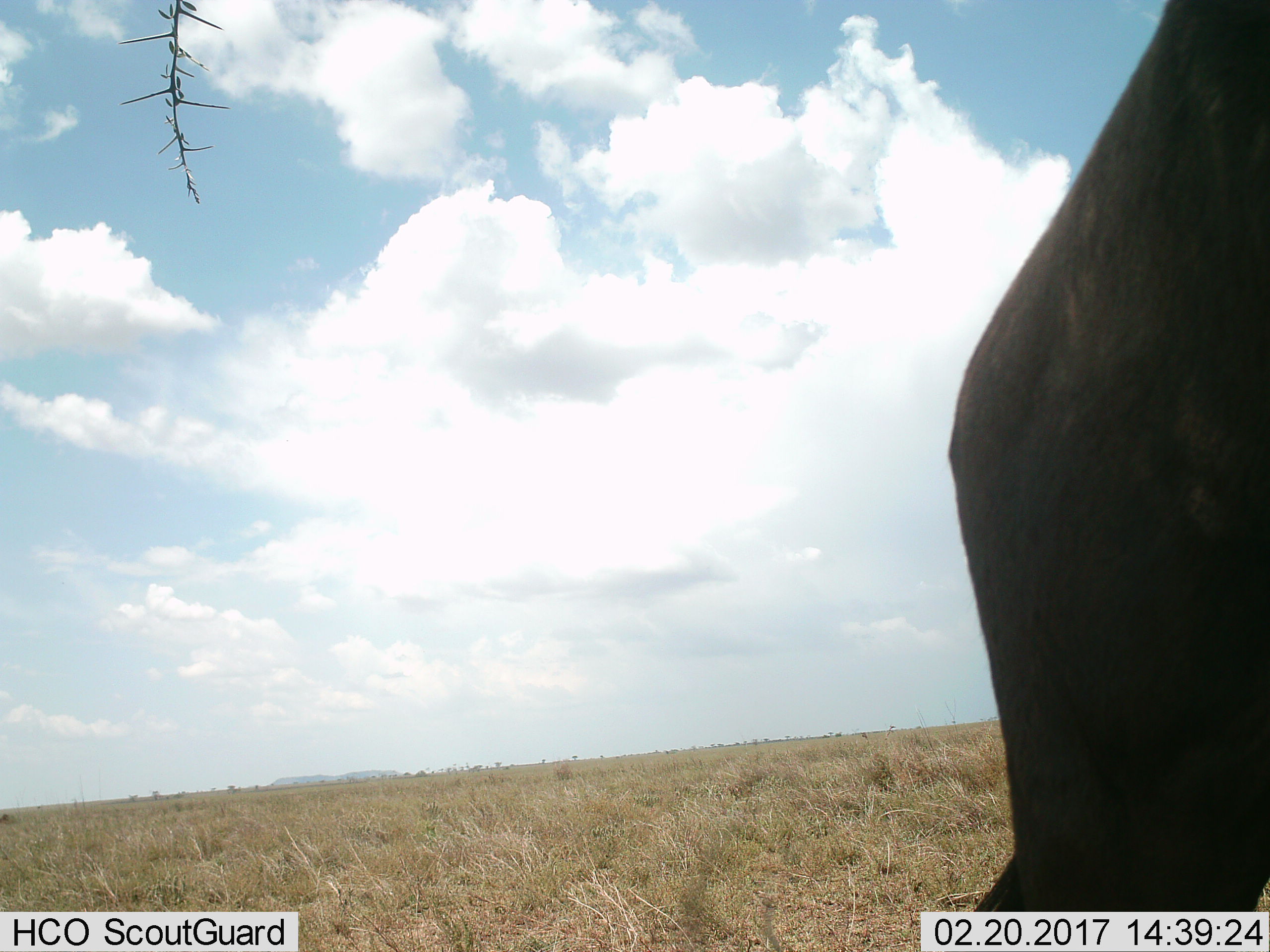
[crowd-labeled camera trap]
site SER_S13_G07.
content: unidentified animal